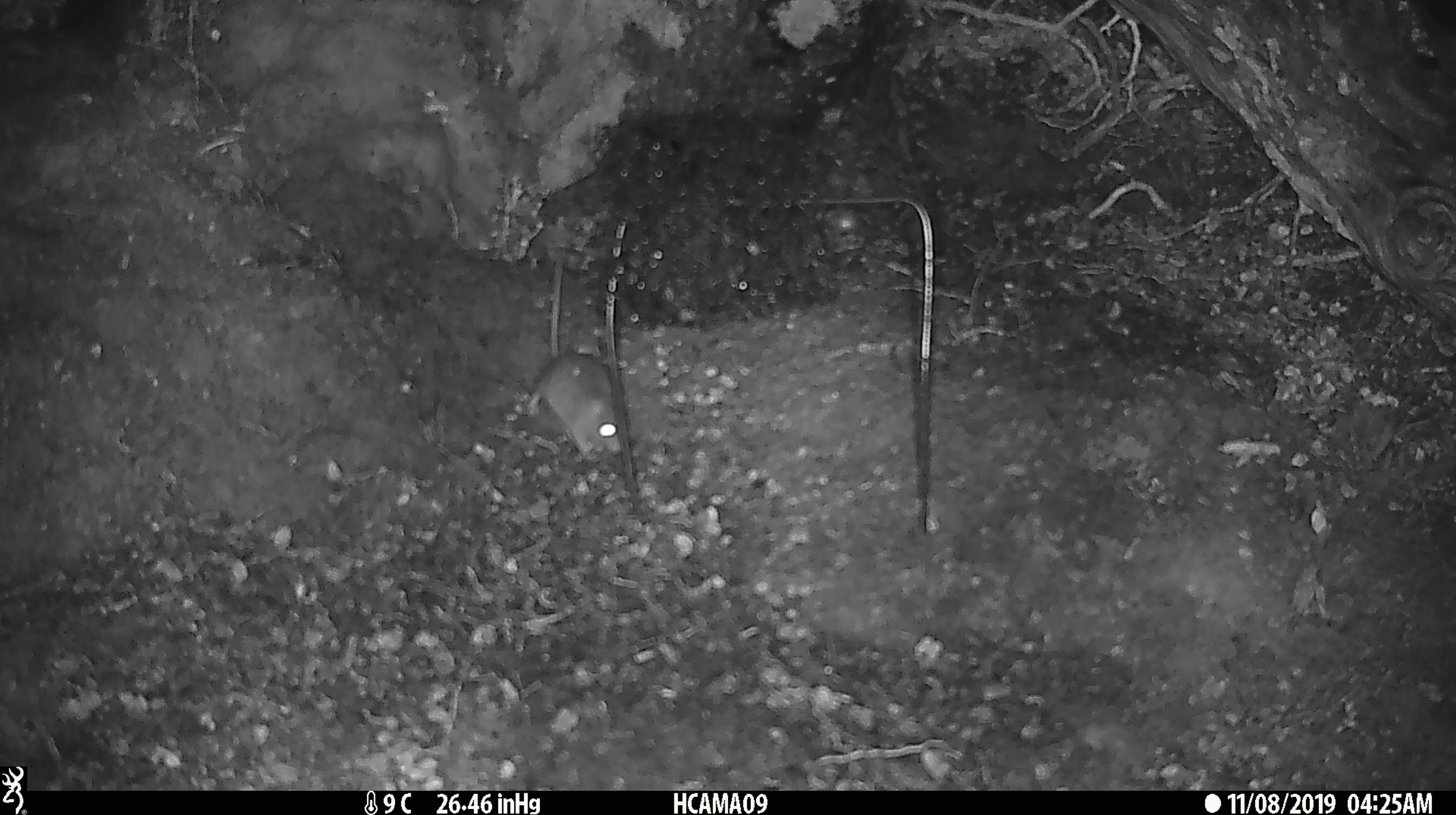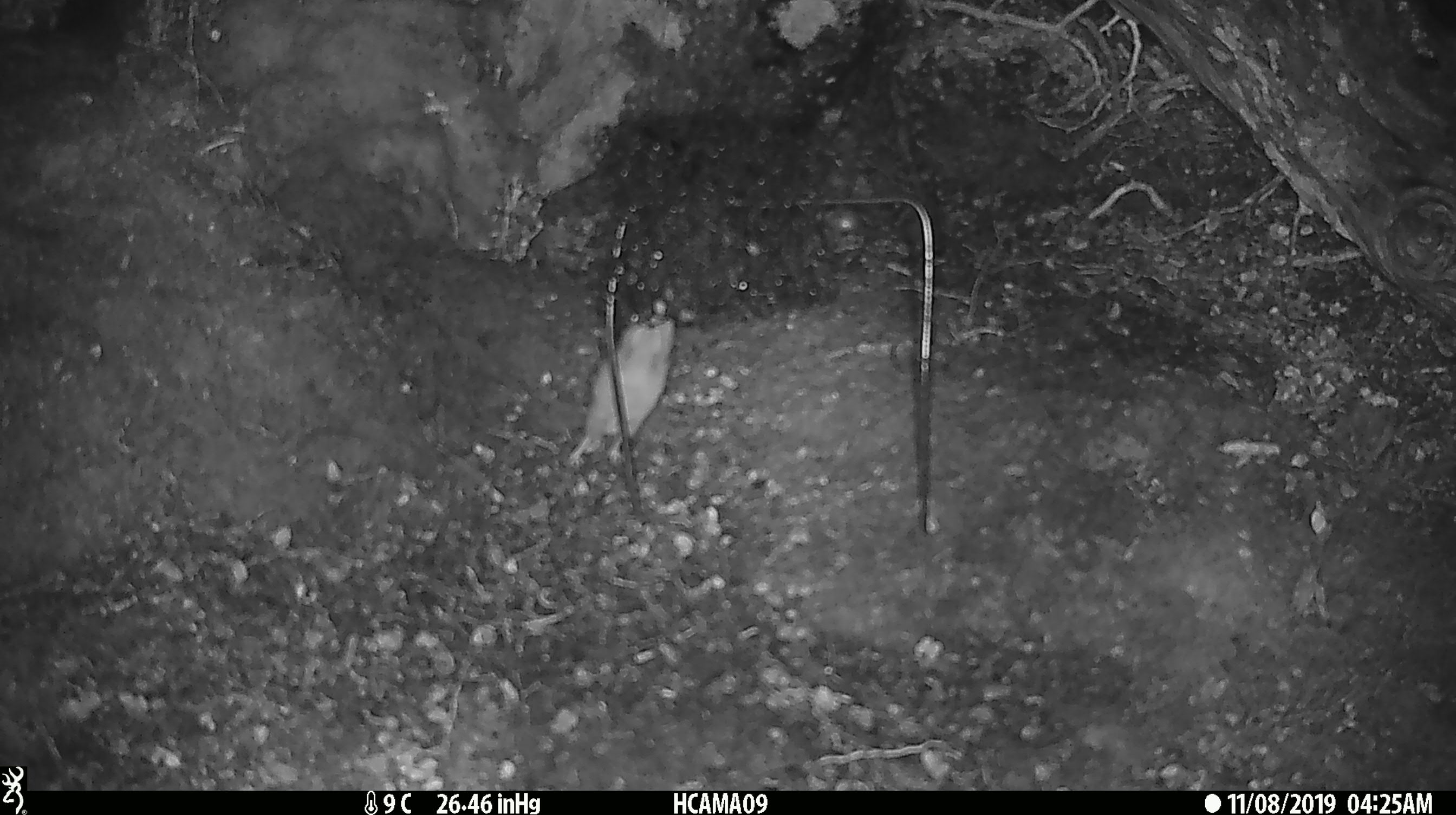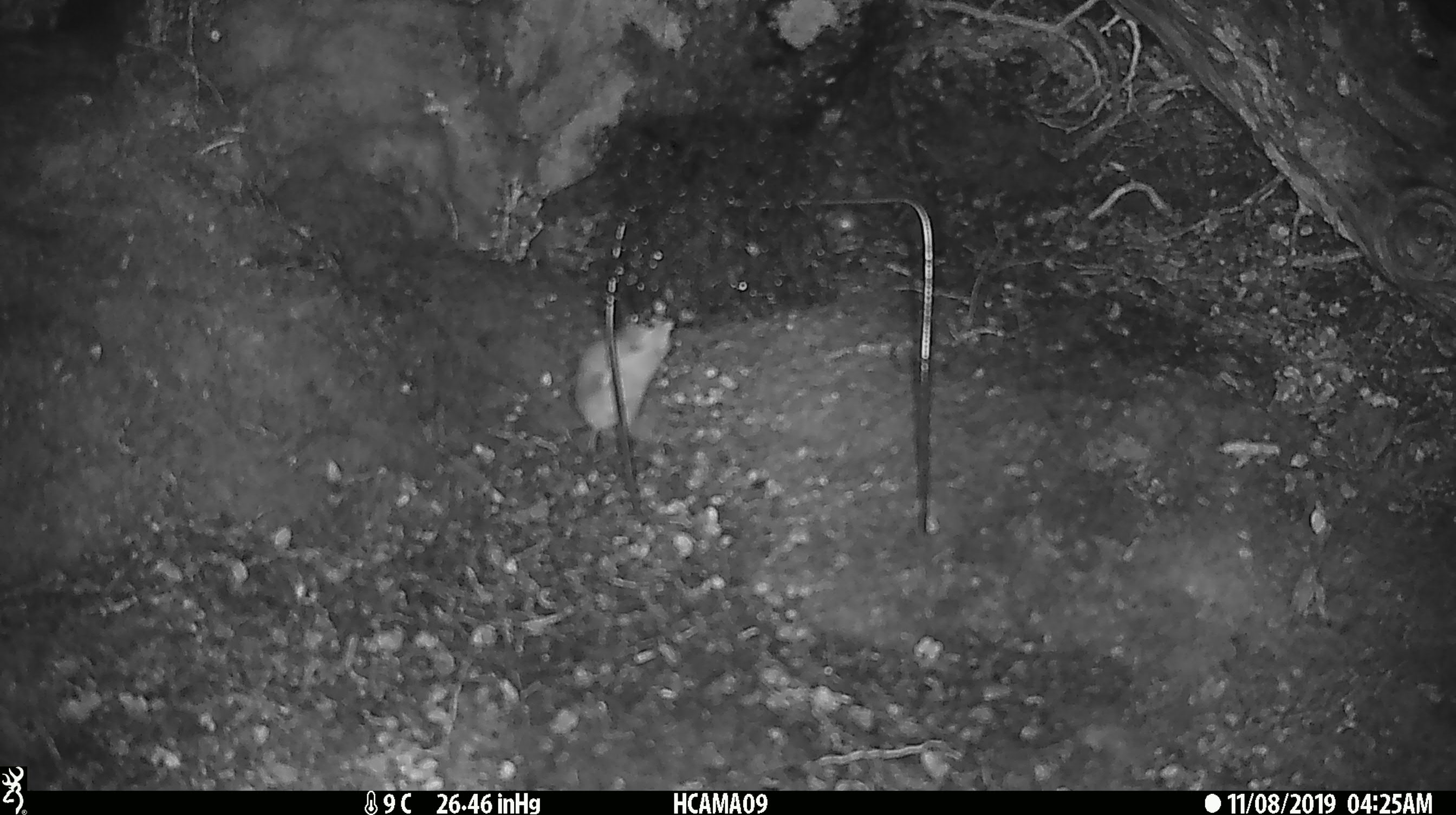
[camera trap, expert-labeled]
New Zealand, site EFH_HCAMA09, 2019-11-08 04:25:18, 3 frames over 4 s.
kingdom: Animalia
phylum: Chordata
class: Mammalia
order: Rodentia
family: Muridae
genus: Mus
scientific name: Mus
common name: mouse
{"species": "mouse (Mus)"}